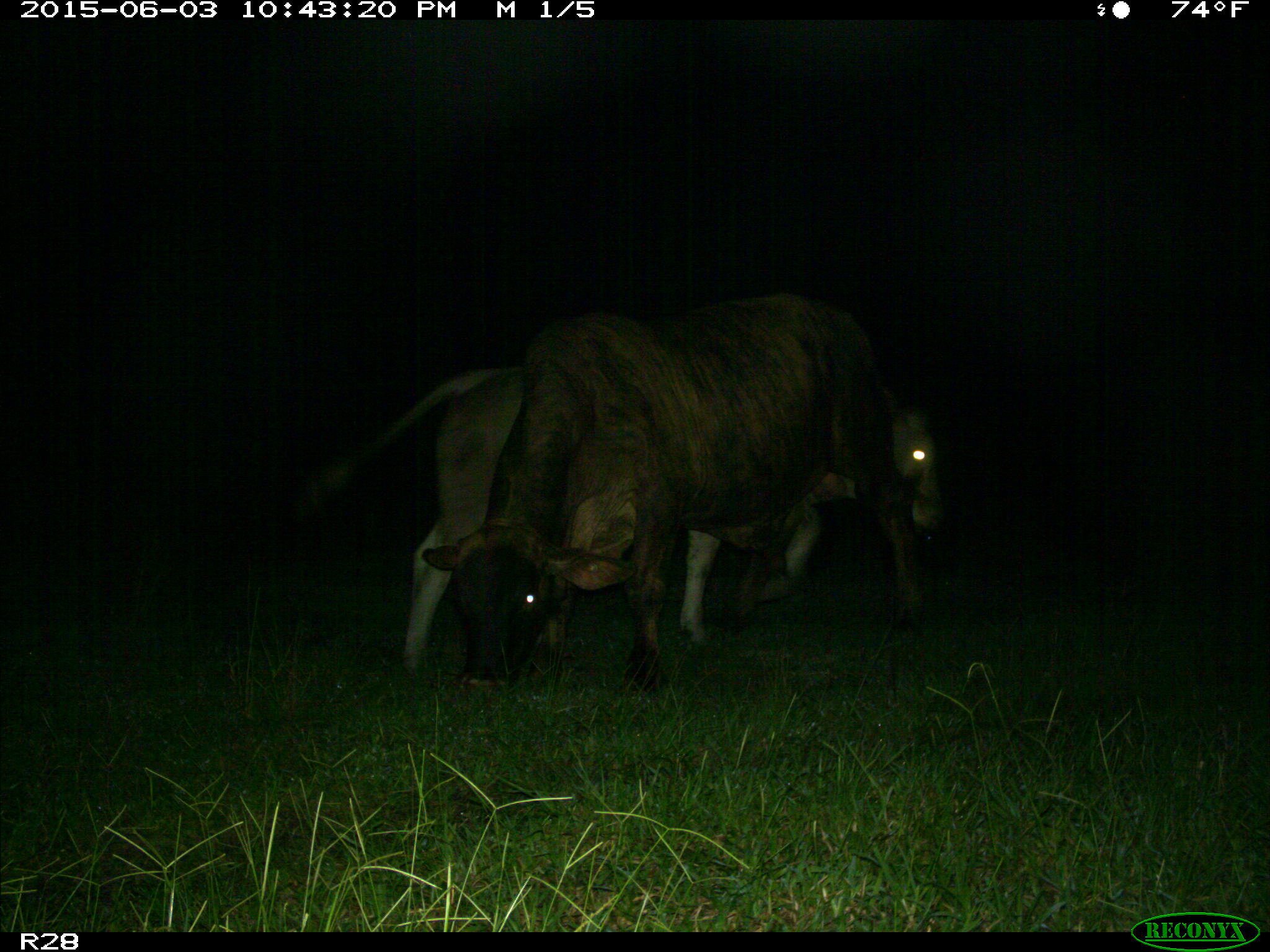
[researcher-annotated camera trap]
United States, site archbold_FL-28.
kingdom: Animalia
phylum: Chordata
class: Mammalia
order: Artiodactyla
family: Bovidae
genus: Bos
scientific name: Bos taurus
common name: domestic cow